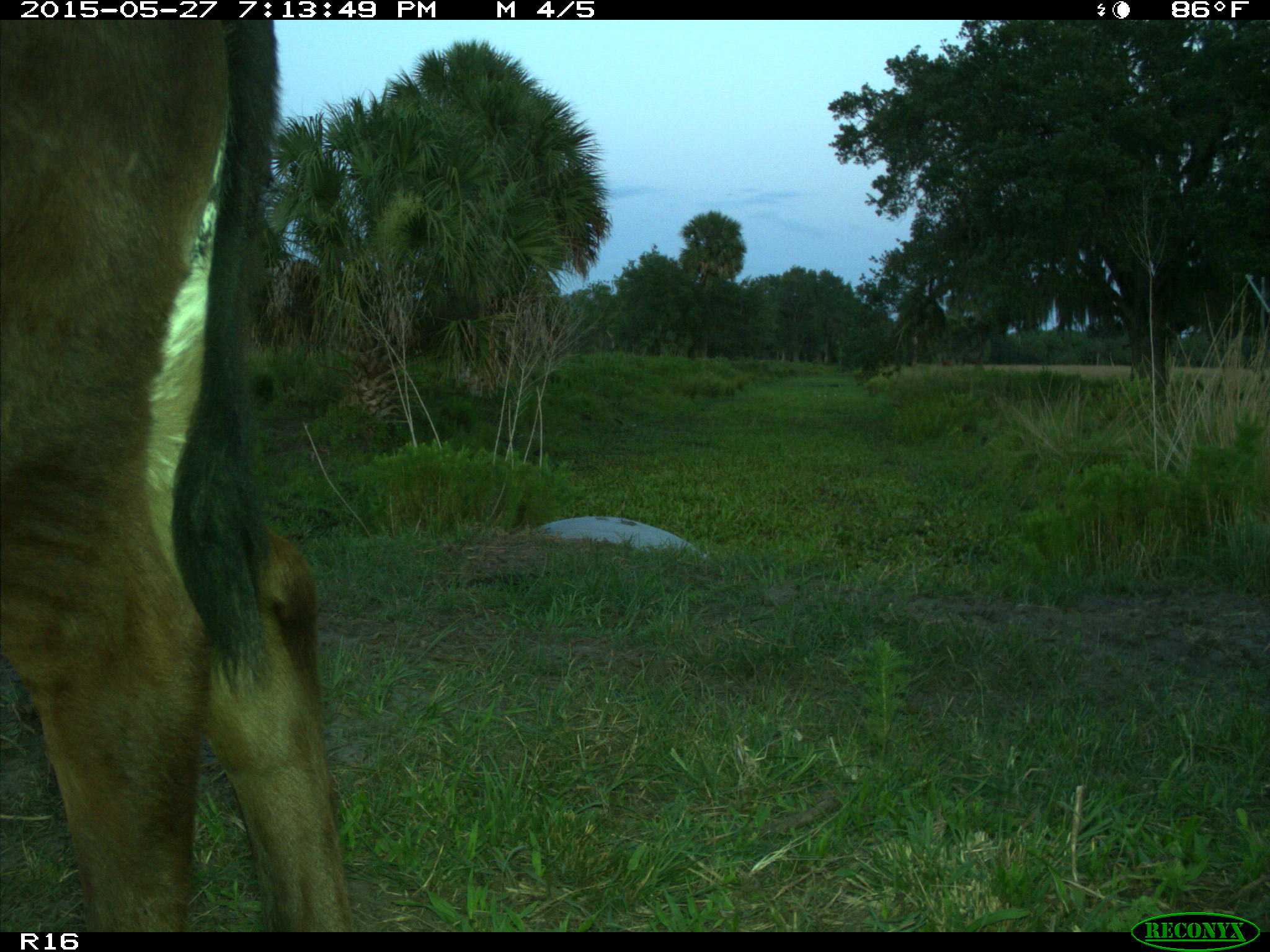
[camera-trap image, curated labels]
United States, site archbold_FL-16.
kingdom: Animalia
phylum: Chordata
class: Mammalia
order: Artiodactyla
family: Bovidae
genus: Bos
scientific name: Bos taurus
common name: domestic cow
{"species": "Bos taurus (domestic cow)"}